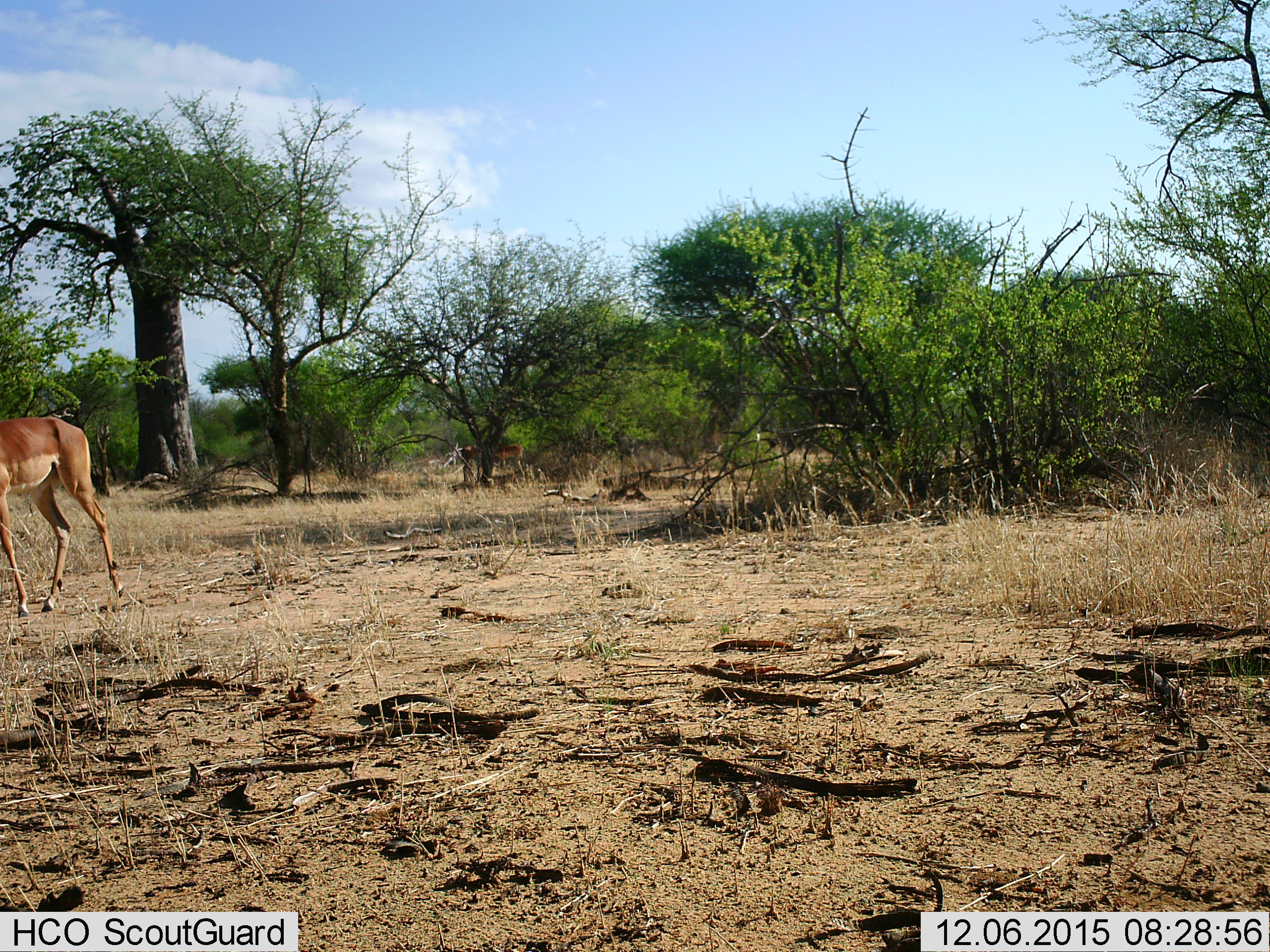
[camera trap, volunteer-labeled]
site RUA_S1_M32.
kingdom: Animalia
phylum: Chordata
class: Mammalia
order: Artiodactyla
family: Bovidae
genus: Aepyceros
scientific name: Aepyceros melampus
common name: impala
Impala (Aepyceros melampus), count 3. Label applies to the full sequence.